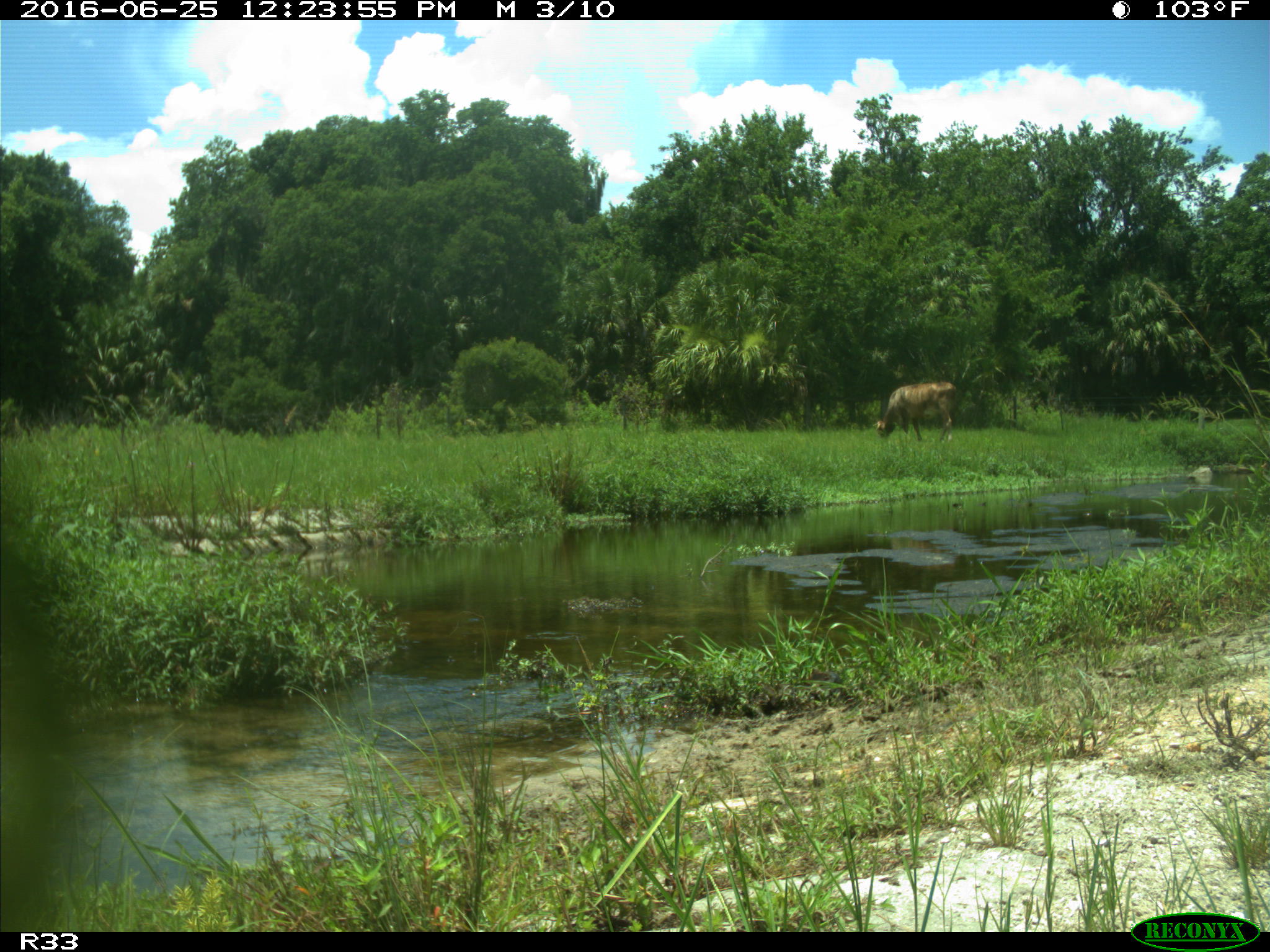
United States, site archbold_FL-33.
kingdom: Animalia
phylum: Chordata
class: Mammalia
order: Artiodactyla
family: Bovidae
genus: Bos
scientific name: Bos taurus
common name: domestic cow